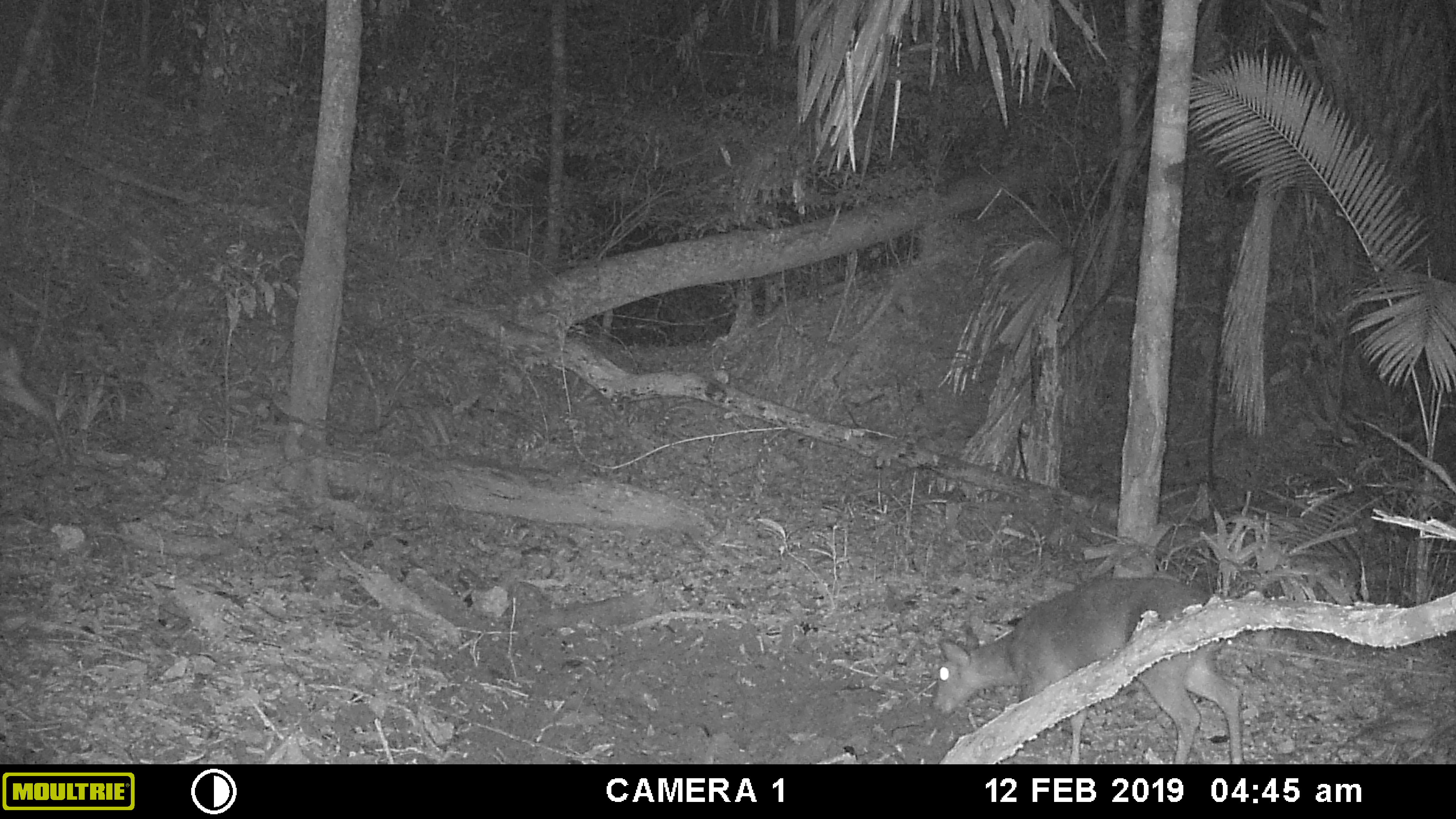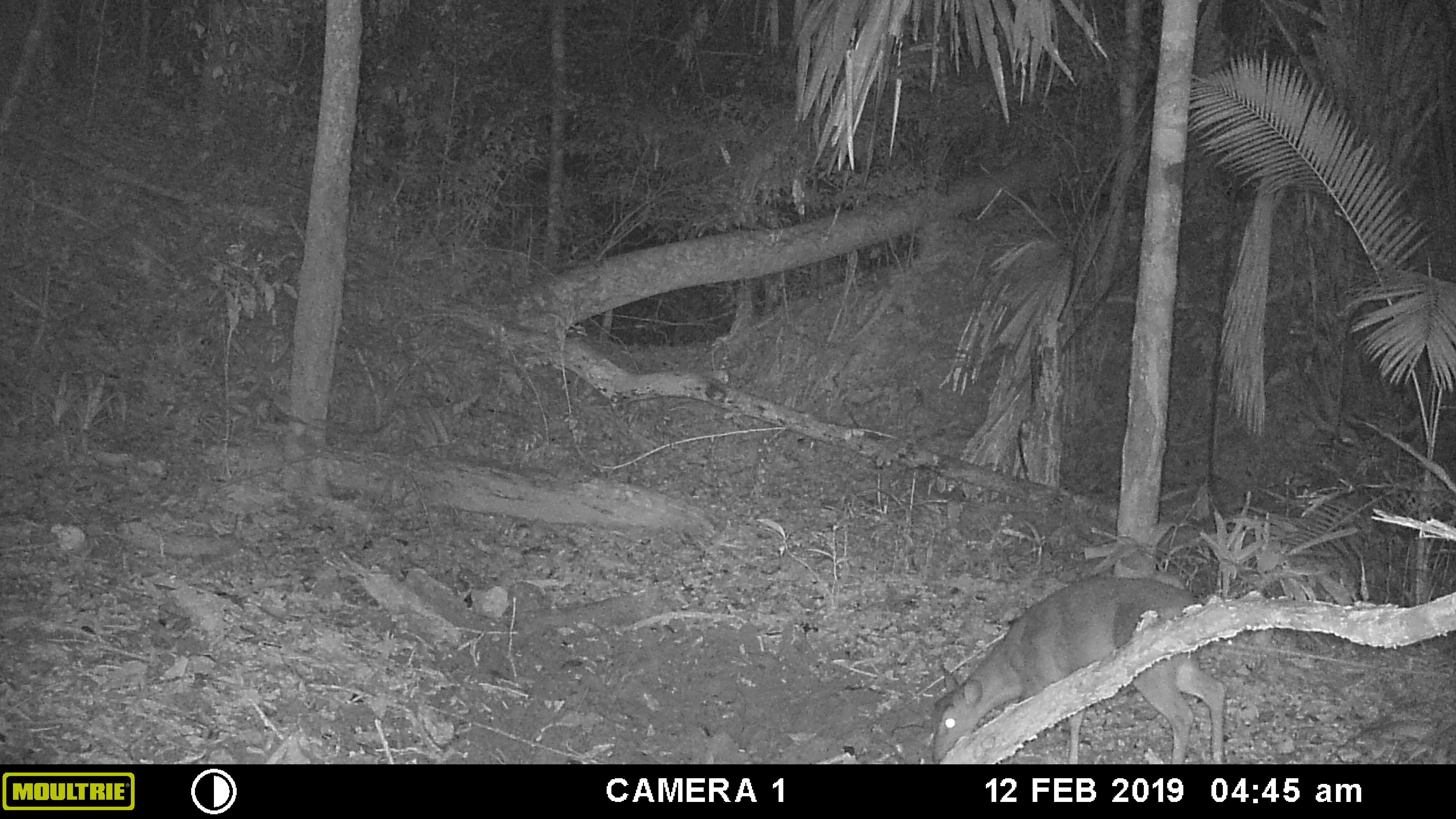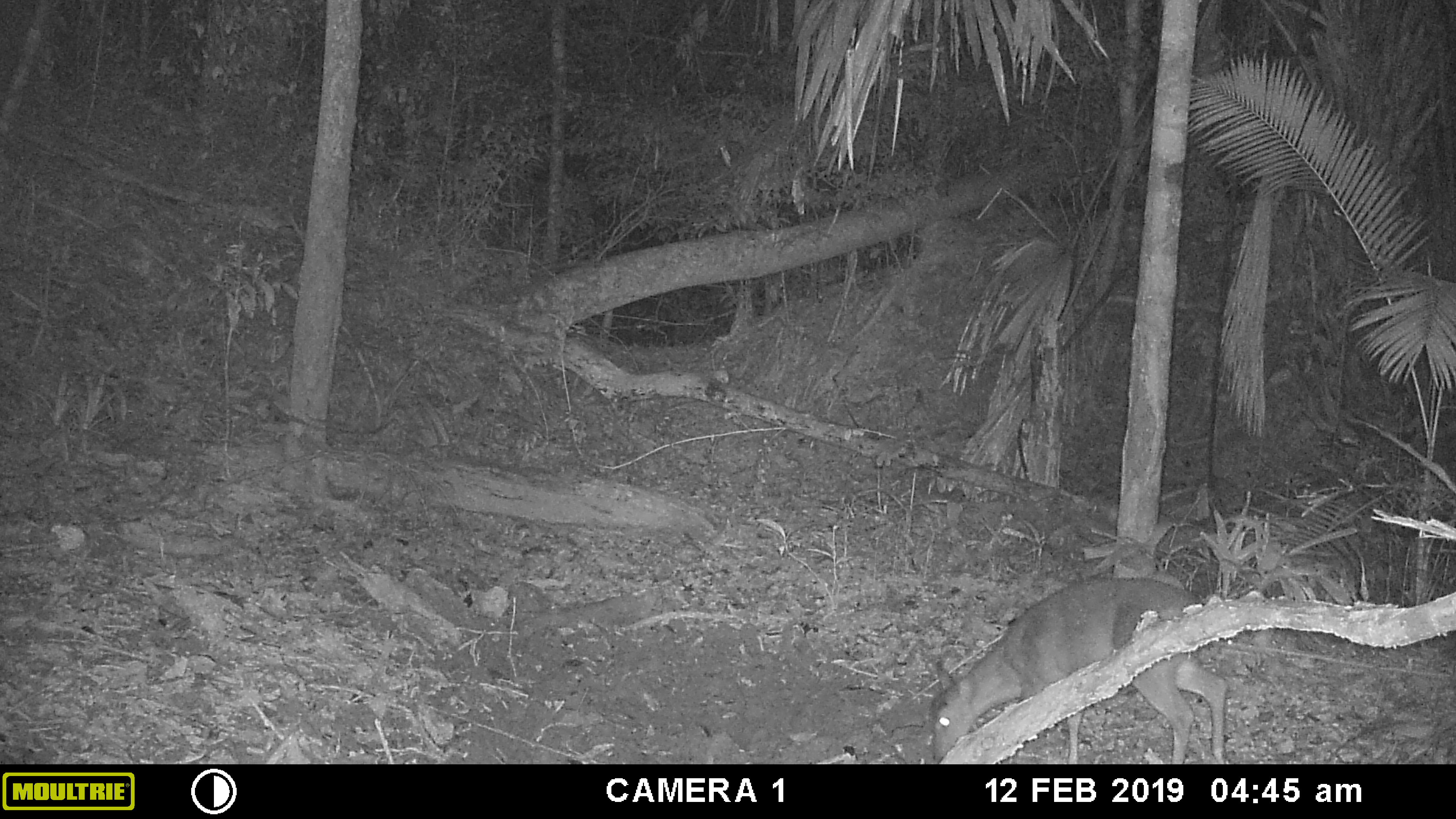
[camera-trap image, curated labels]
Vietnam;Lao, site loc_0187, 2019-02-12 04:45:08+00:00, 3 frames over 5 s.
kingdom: Animalia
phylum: Chordata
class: Mammalia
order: Artiodactyla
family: Cervidae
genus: Muntiacus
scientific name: Muntiacus vuquangensis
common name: large-antlered muntjac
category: large antlered muntjac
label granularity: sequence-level